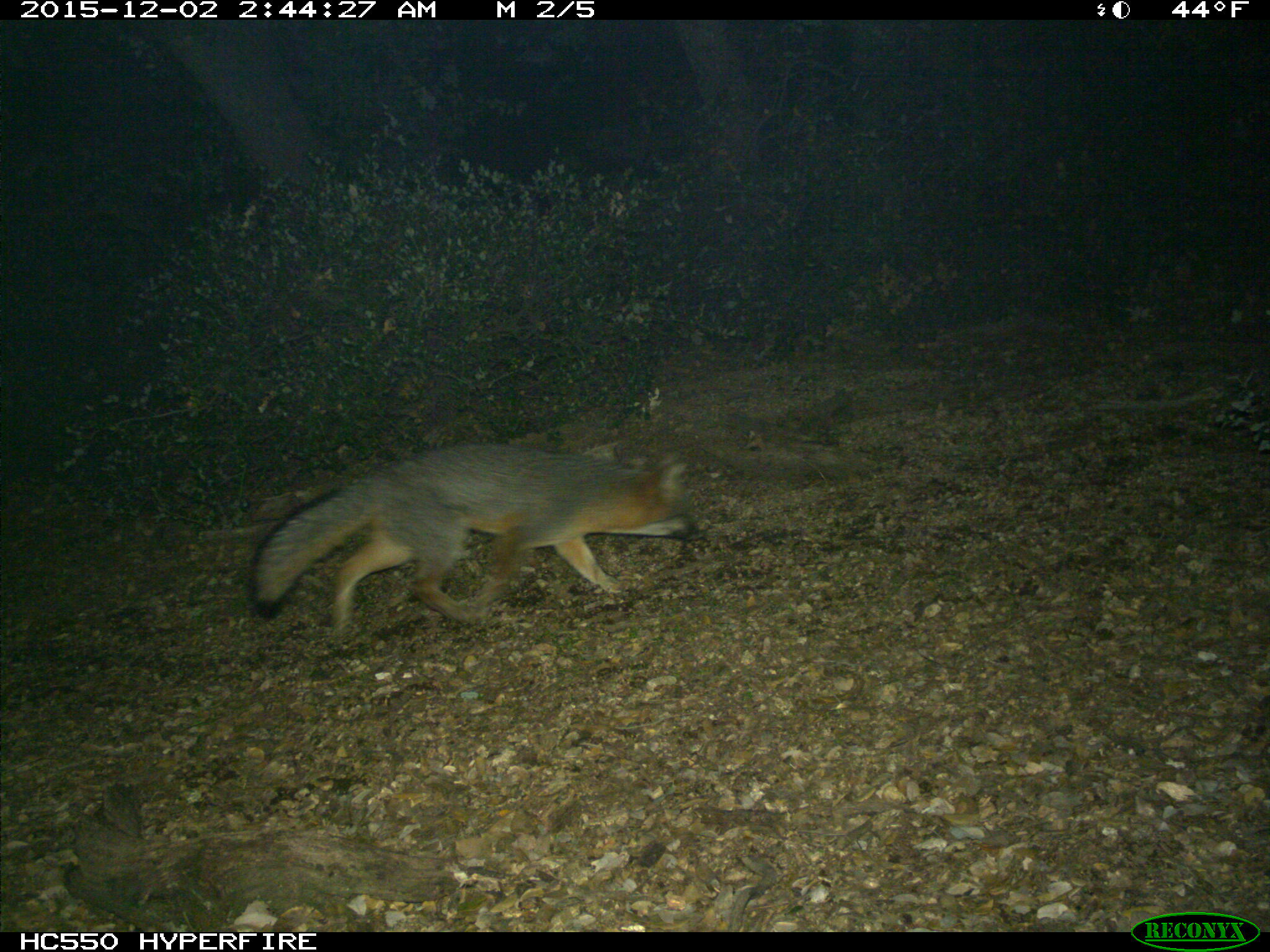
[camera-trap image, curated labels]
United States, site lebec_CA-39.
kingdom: Animalia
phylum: Chordata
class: Mammalia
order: Carnivora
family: Canidae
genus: Urocyon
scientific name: Urocyon cinereoargenteus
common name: gray fox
Urocyon cinereoargenteus (gray fox).